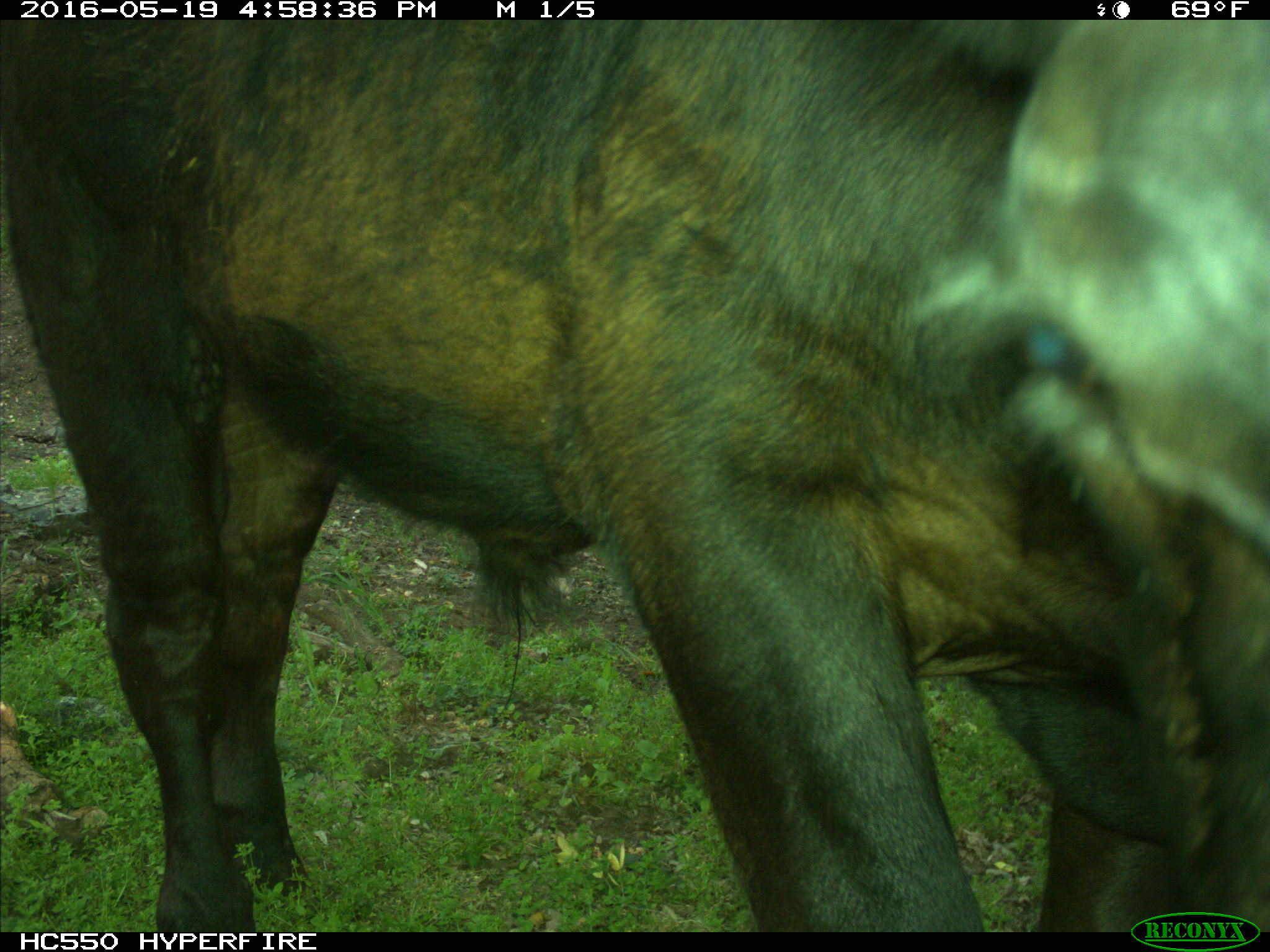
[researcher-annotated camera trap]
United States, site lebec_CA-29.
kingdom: Animalia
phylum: Chordata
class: Mammalia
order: Artiodactyla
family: Bovidae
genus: Bos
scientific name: Bos taurus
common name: domestic cow